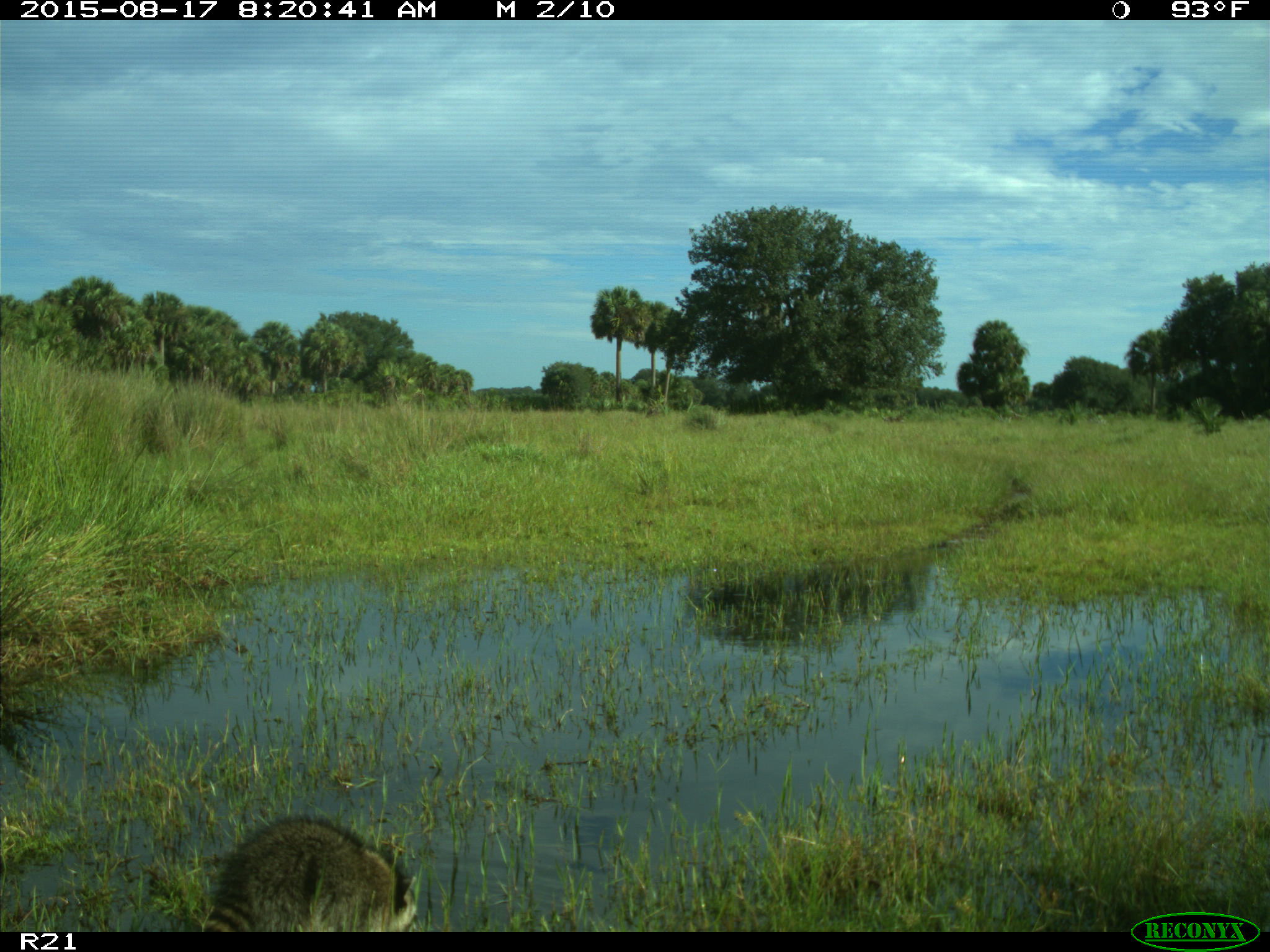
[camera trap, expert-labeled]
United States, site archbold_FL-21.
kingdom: Animalia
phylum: Chordata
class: Mammalia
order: Carnivora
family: Procyonidae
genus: Procyon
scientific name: Procyon lotor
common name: common raccoon